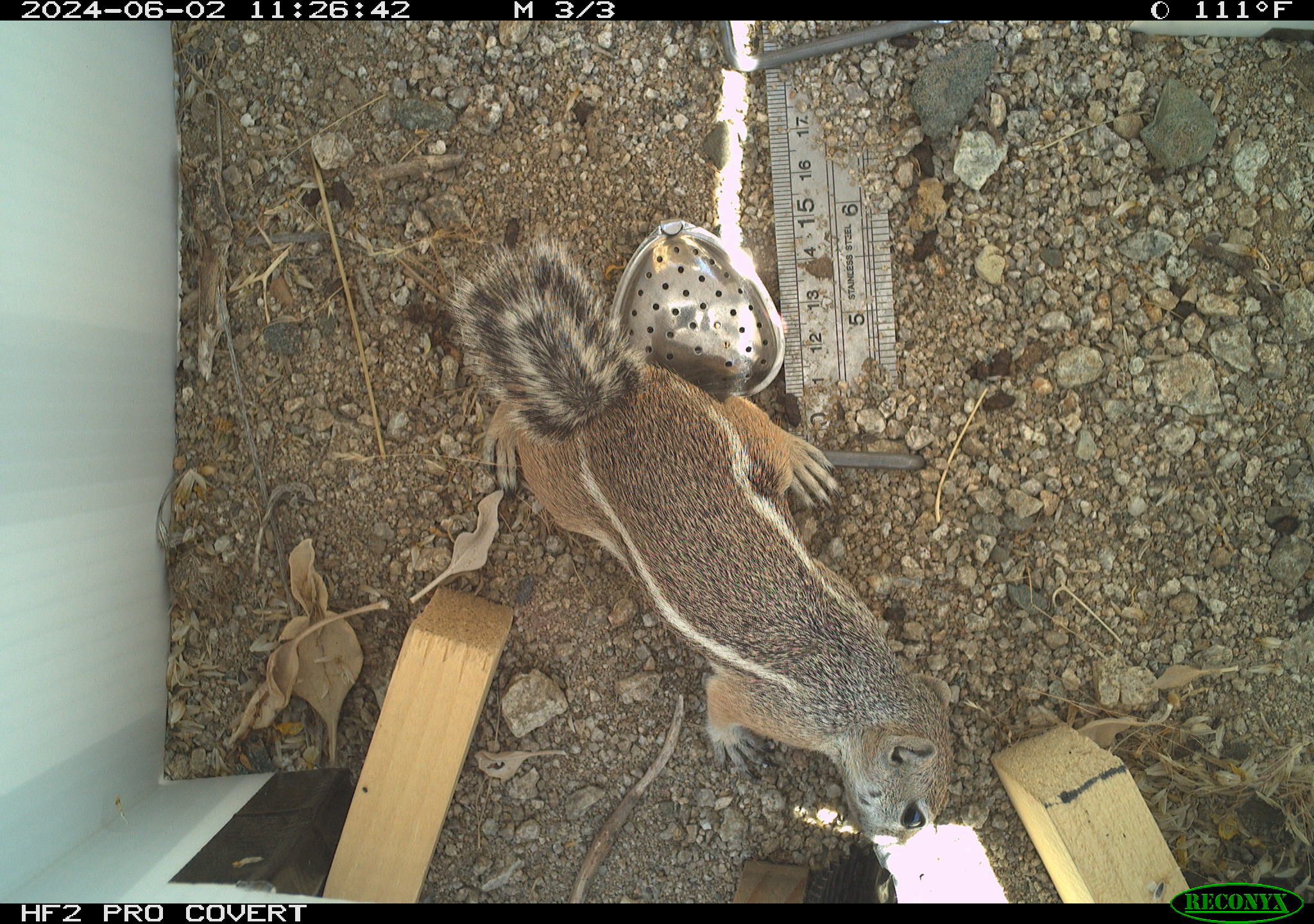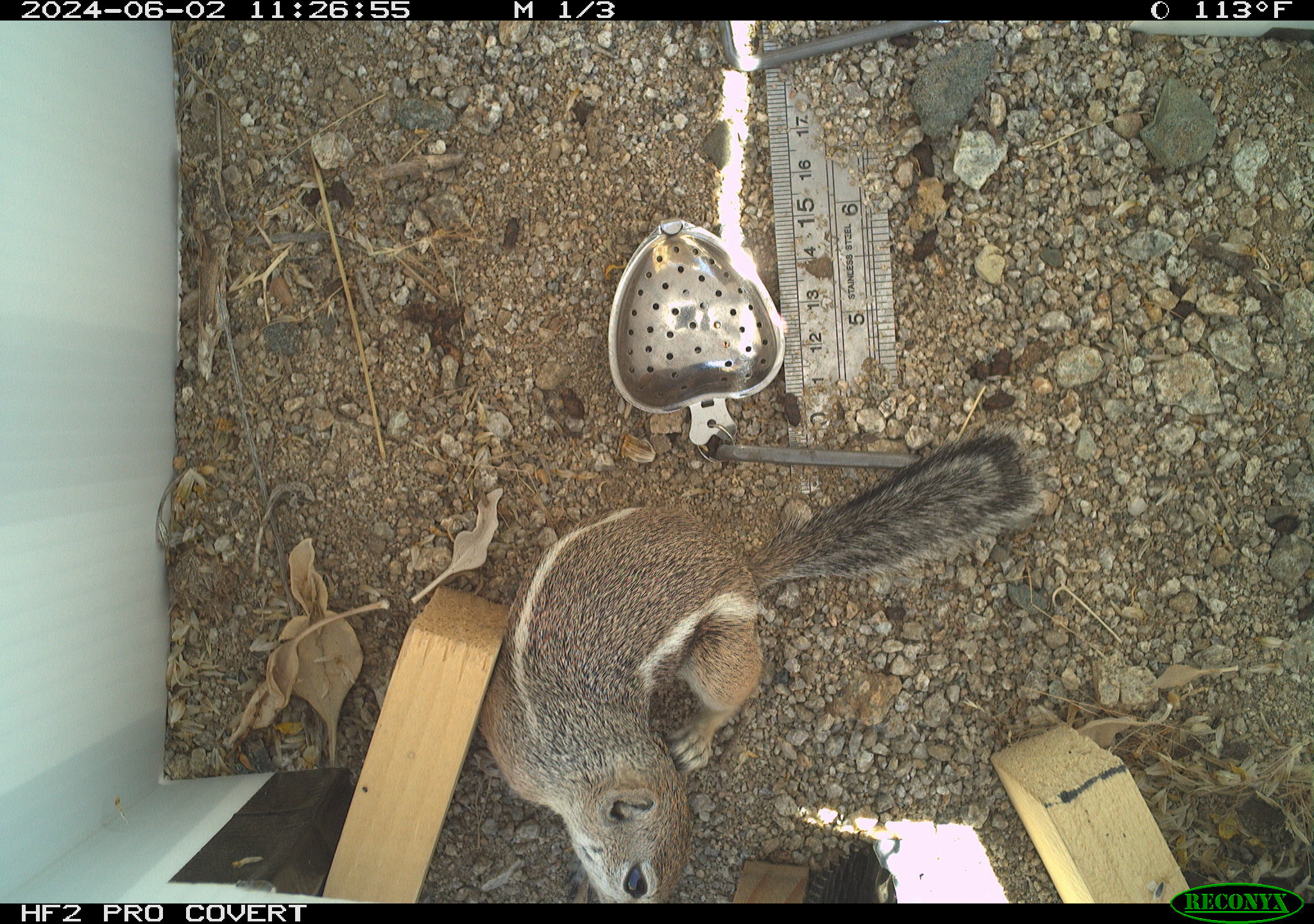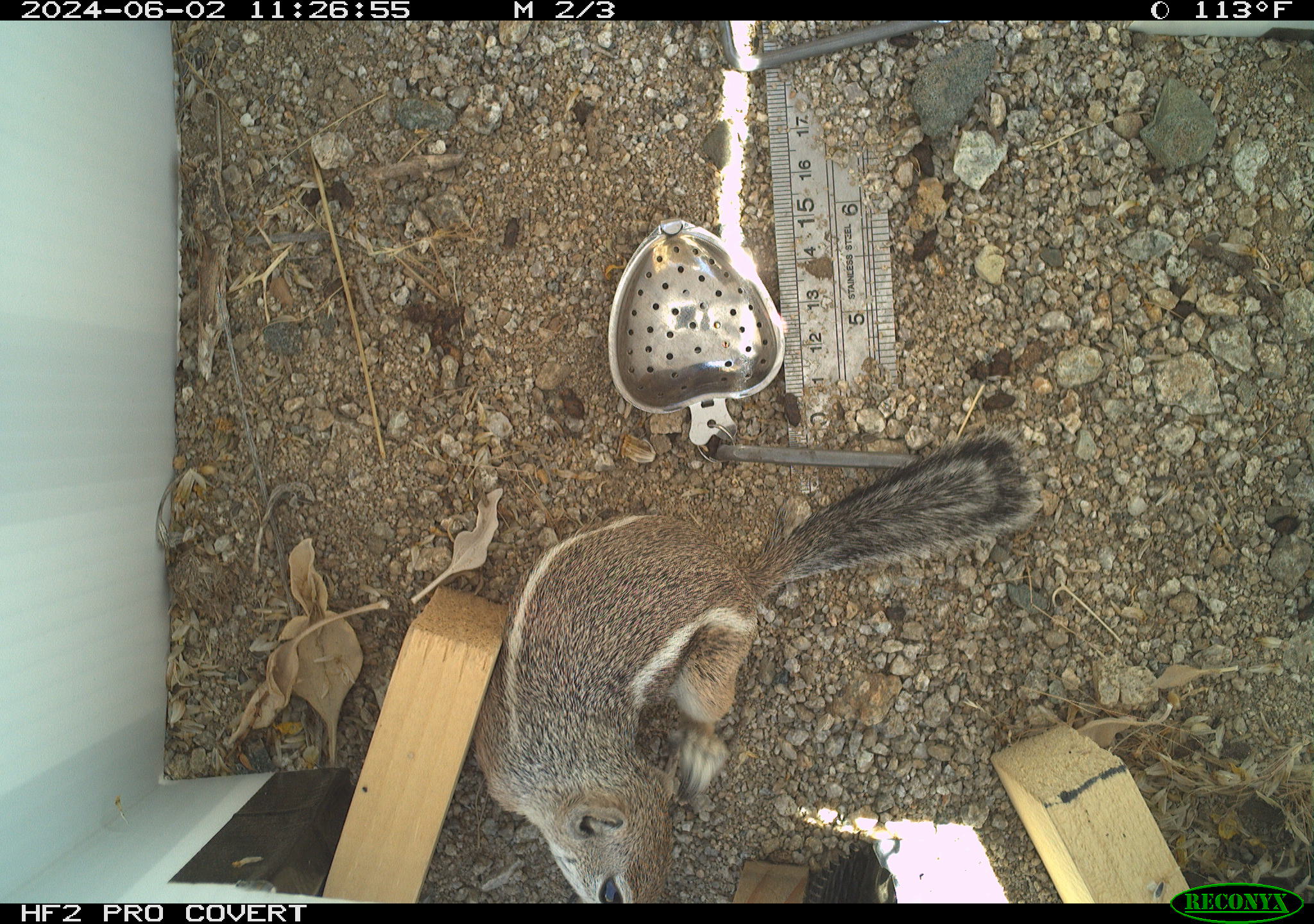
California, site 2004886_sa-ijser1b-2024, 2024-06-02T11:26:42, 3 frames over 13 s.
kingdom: Animalia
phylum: Chordata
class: Mammalia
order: Rodentia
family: Sciuridae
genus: Ammospermophilus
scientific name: Ammospermophilus leucurus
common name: white-tailed antelope squirrel